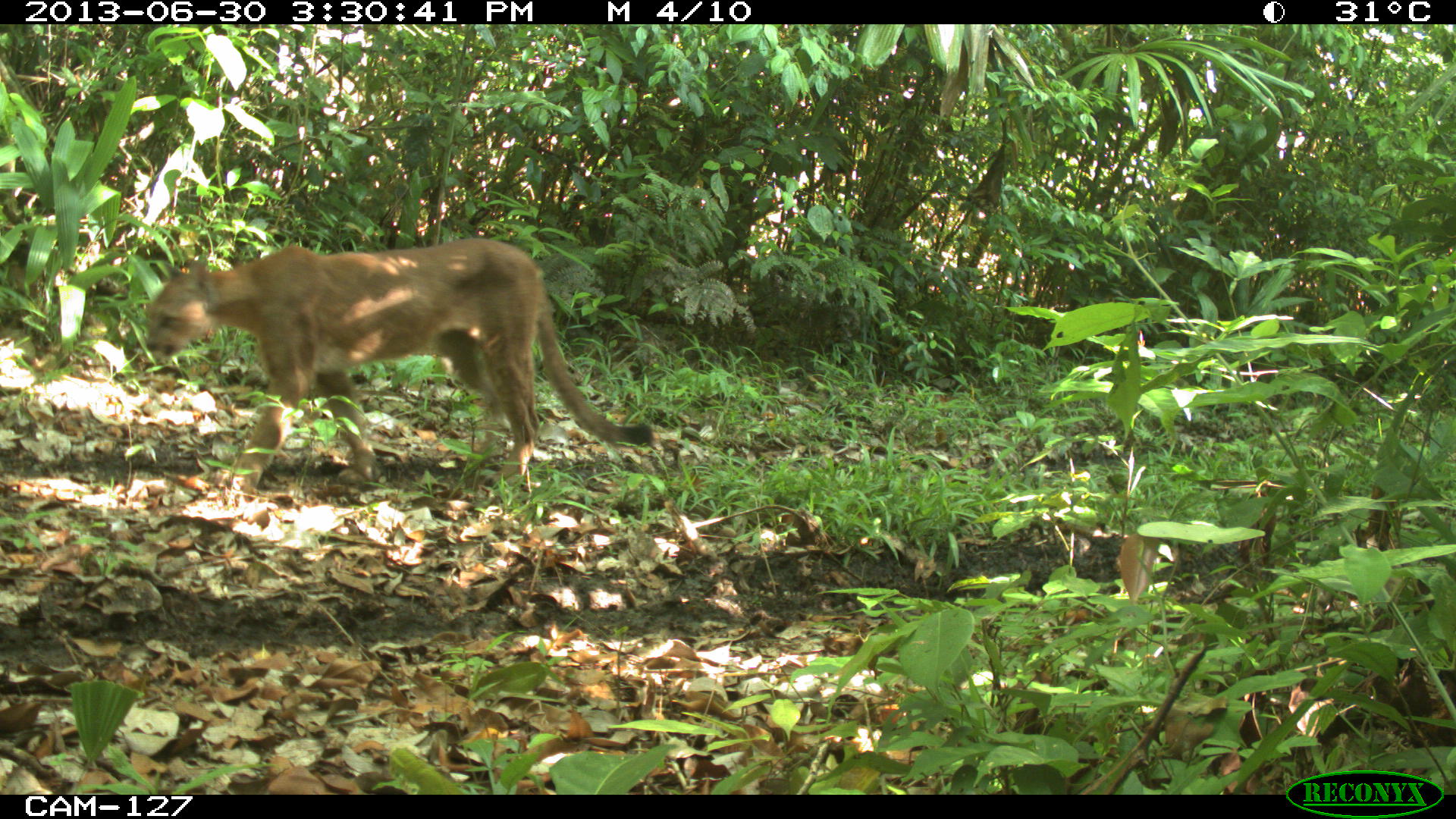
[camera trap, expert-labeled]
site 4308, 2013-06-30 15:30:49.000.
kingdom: Animalia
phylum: Chordata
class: Mammalia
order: Carnivora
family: Felidae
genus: Puma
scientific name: Puma concolor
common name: mountain lion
Puma concolor (mountain lion), count 1.